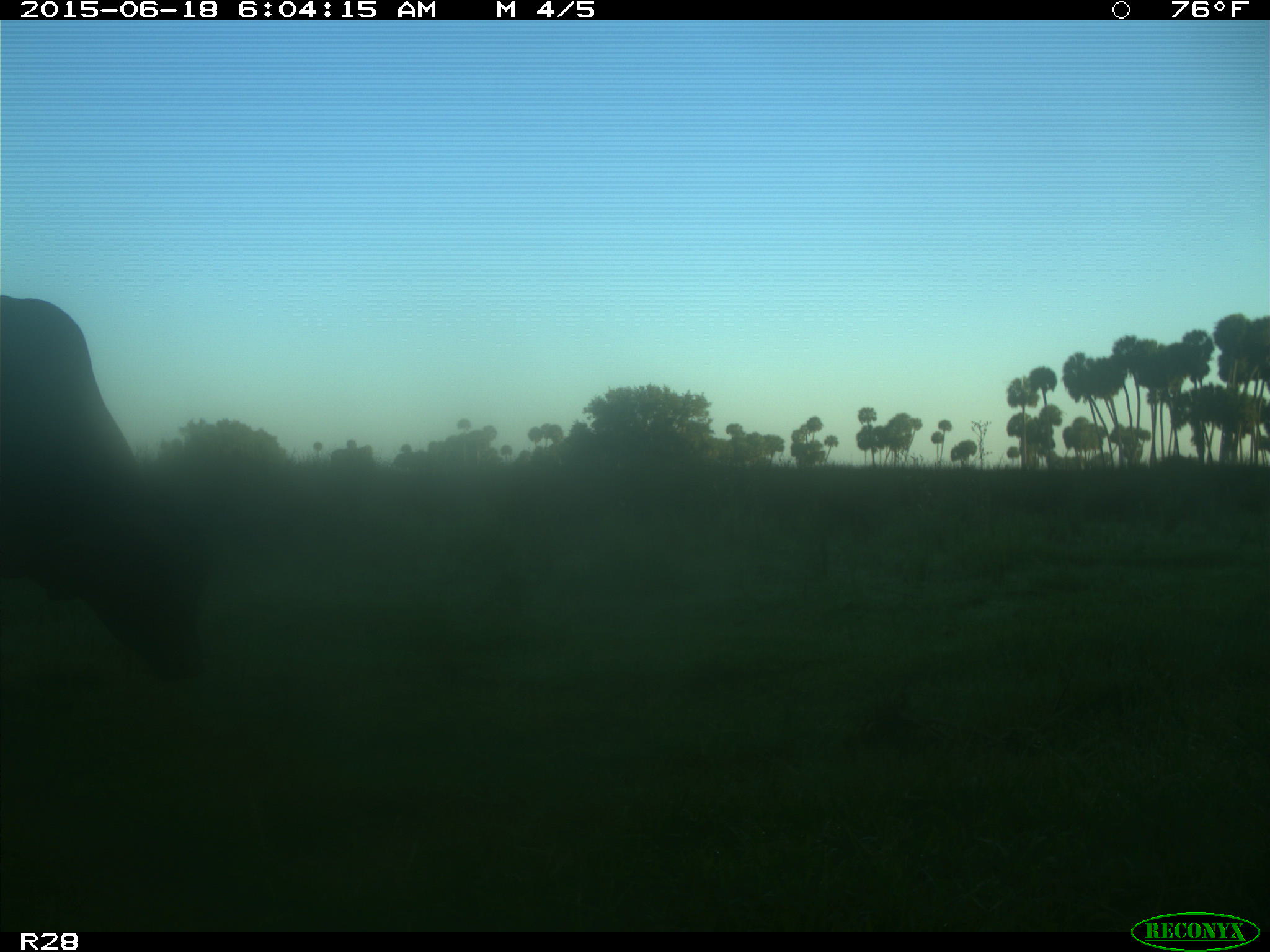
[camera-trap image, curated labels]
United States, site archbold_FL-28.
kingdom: Animalia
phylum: Chordata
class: Mammalia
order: Artiodactyla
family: Bovidae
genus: Bos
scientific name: Bos taurus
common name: domestic cow